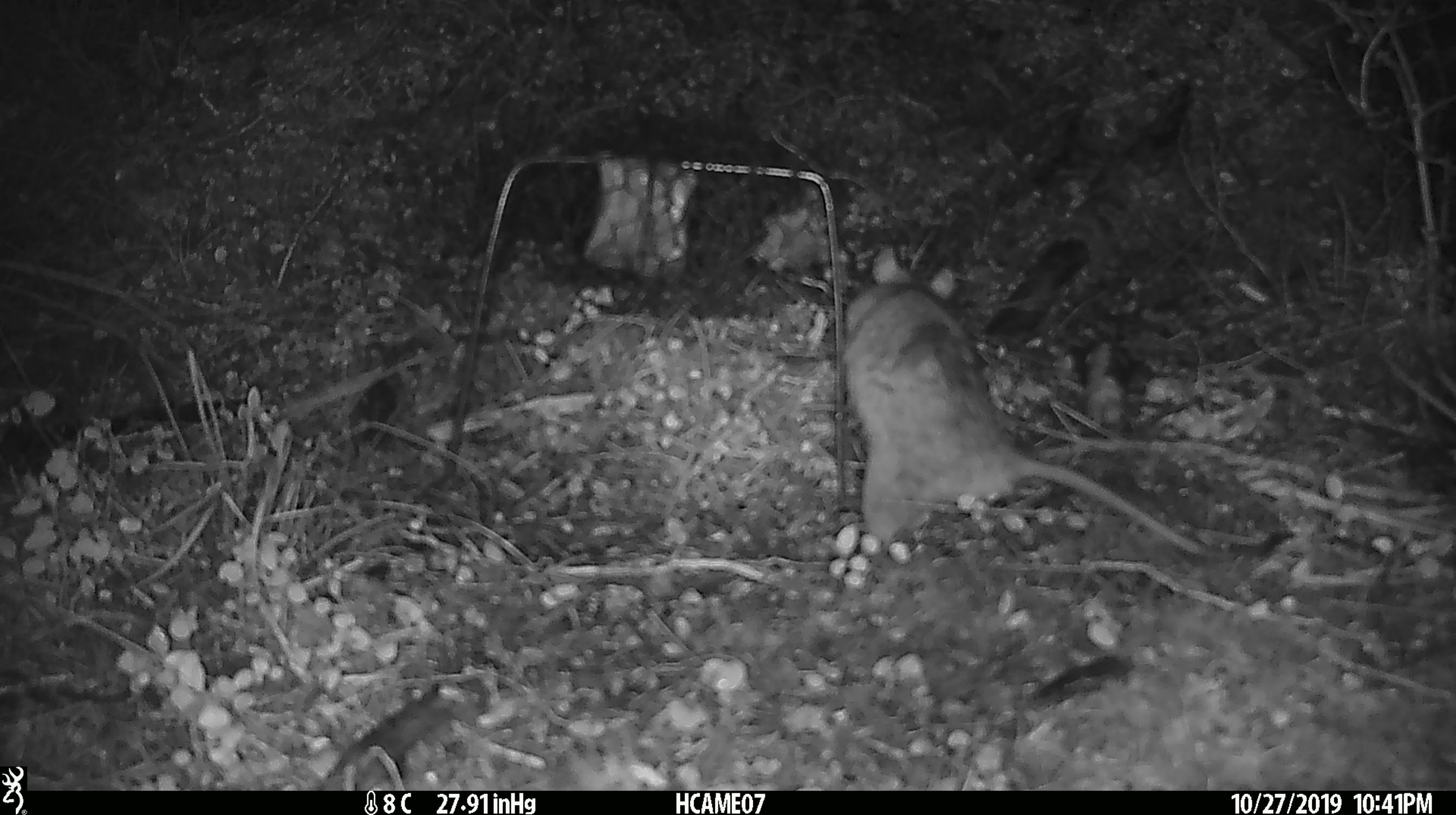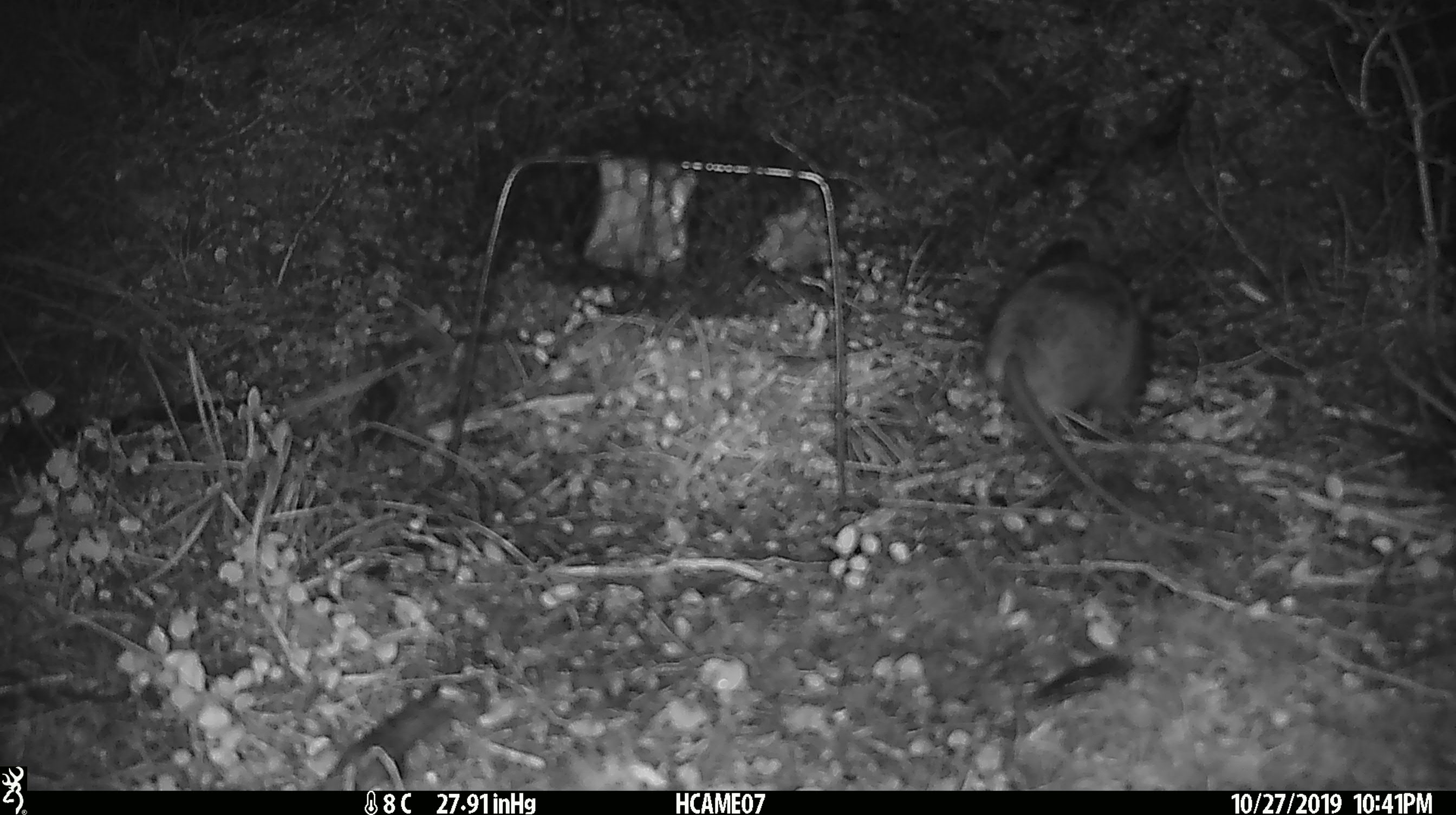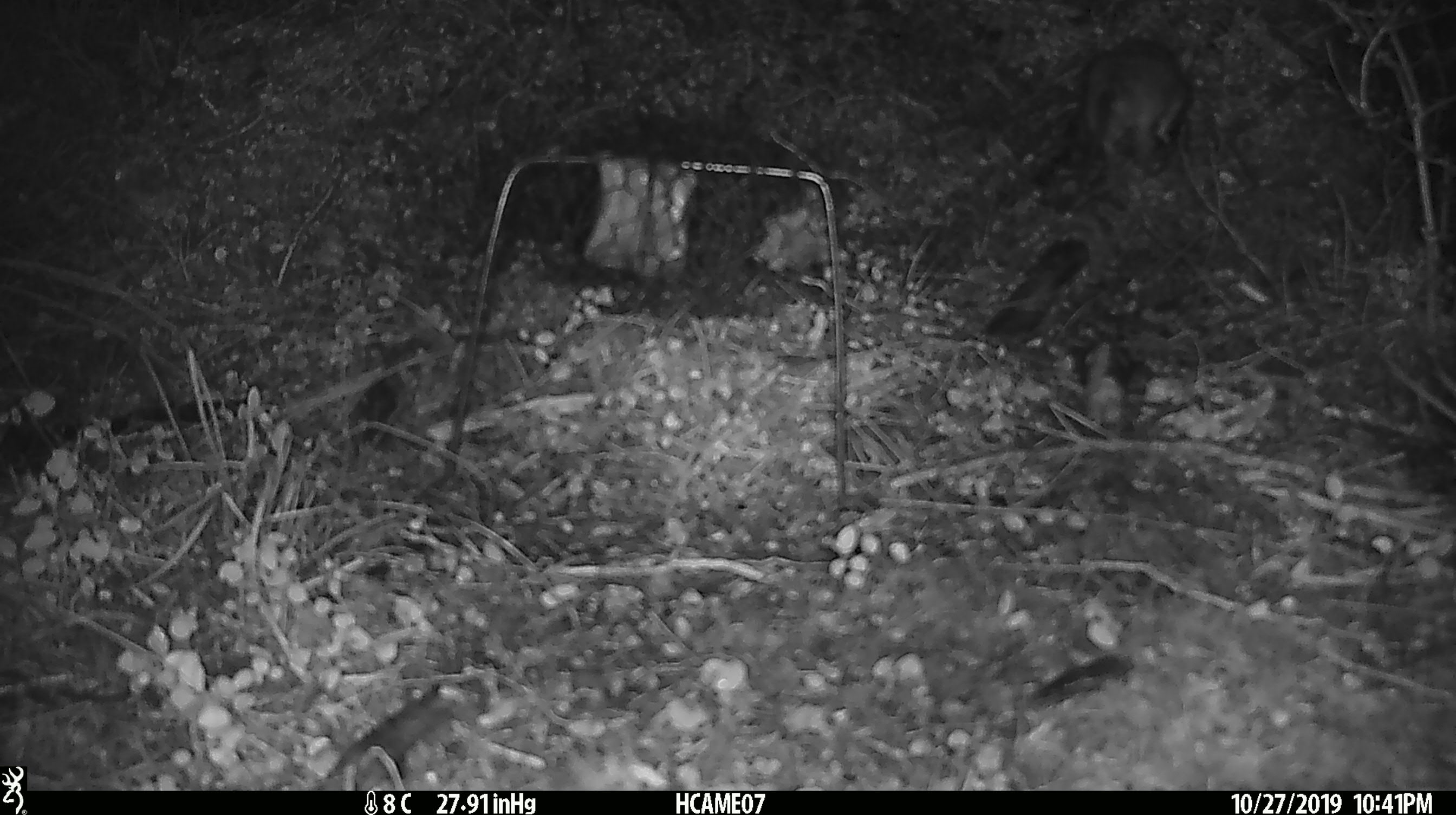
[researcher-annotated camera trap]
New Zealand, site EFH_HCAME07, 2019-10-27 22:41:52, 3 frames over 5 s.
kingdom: Animalia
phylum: Chordata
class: Mammalia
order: Rodentia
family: Muridae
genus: Rattus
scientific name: Rattus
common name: rat